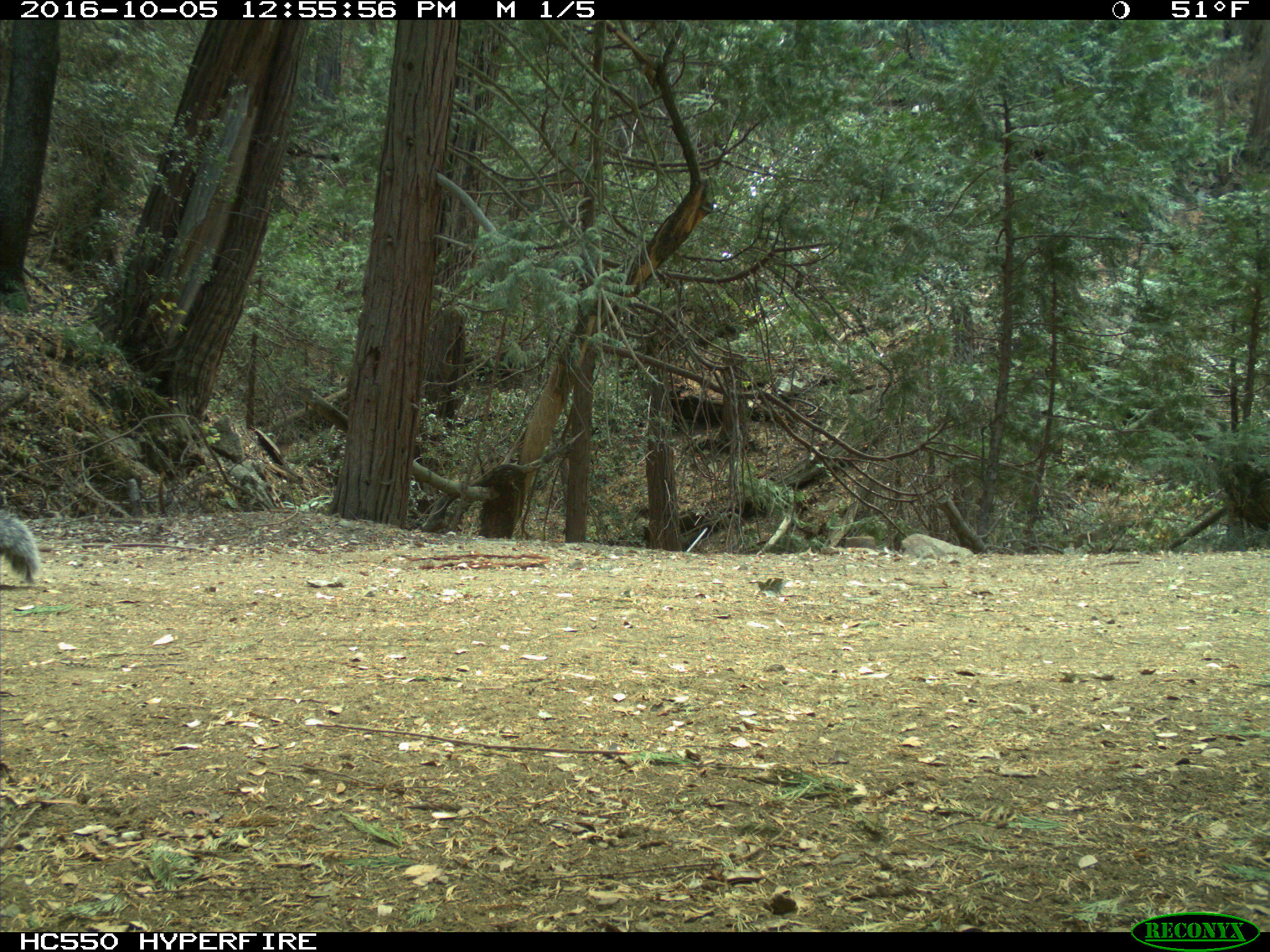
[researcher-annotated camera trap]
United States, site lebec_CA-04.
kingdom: Animalia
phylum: Chordata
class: Mammalia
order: Rodentia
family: Sciuridae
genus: Sciurus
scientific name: Sciurus carolinensis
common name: eastern gray squirrel